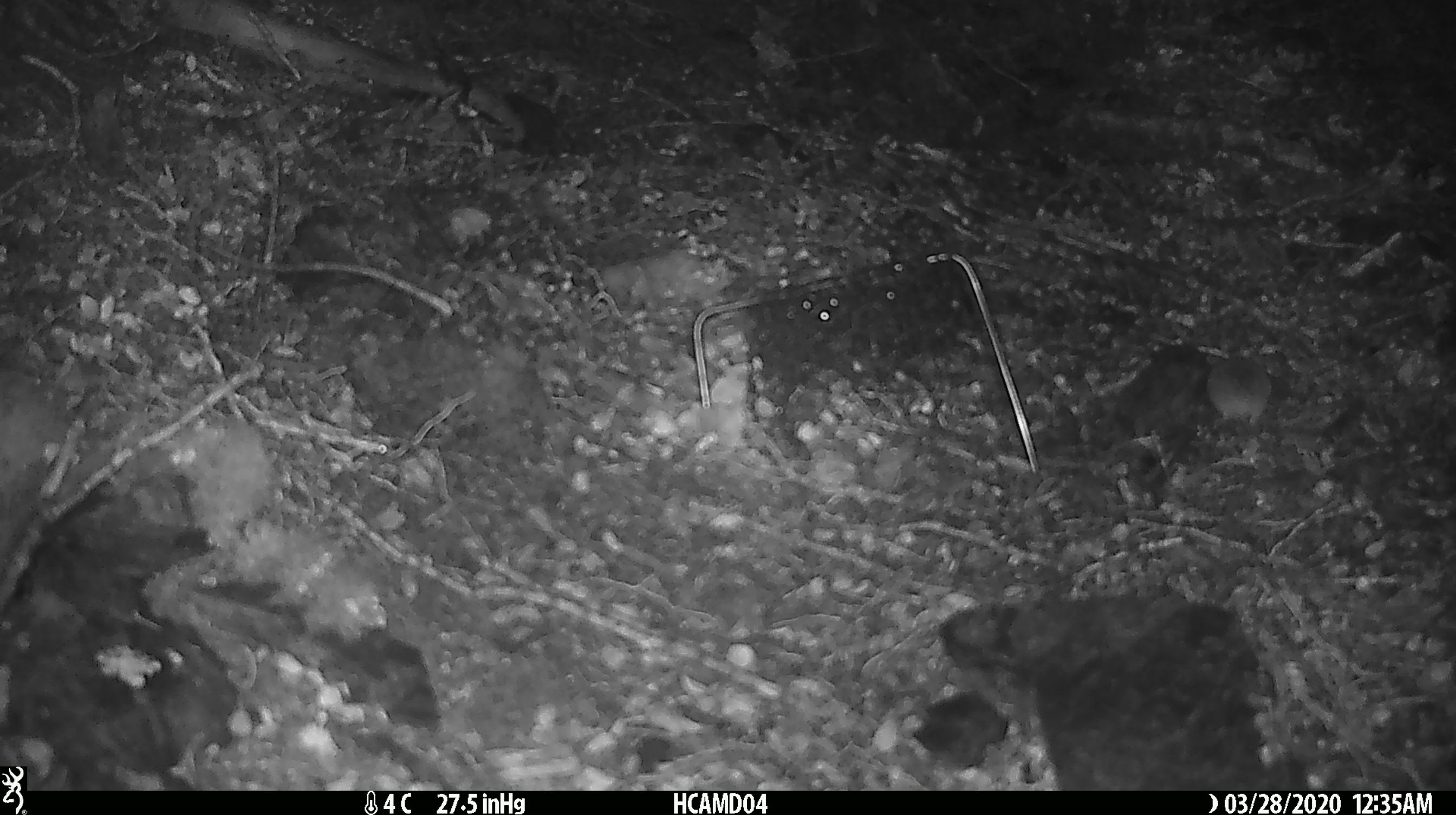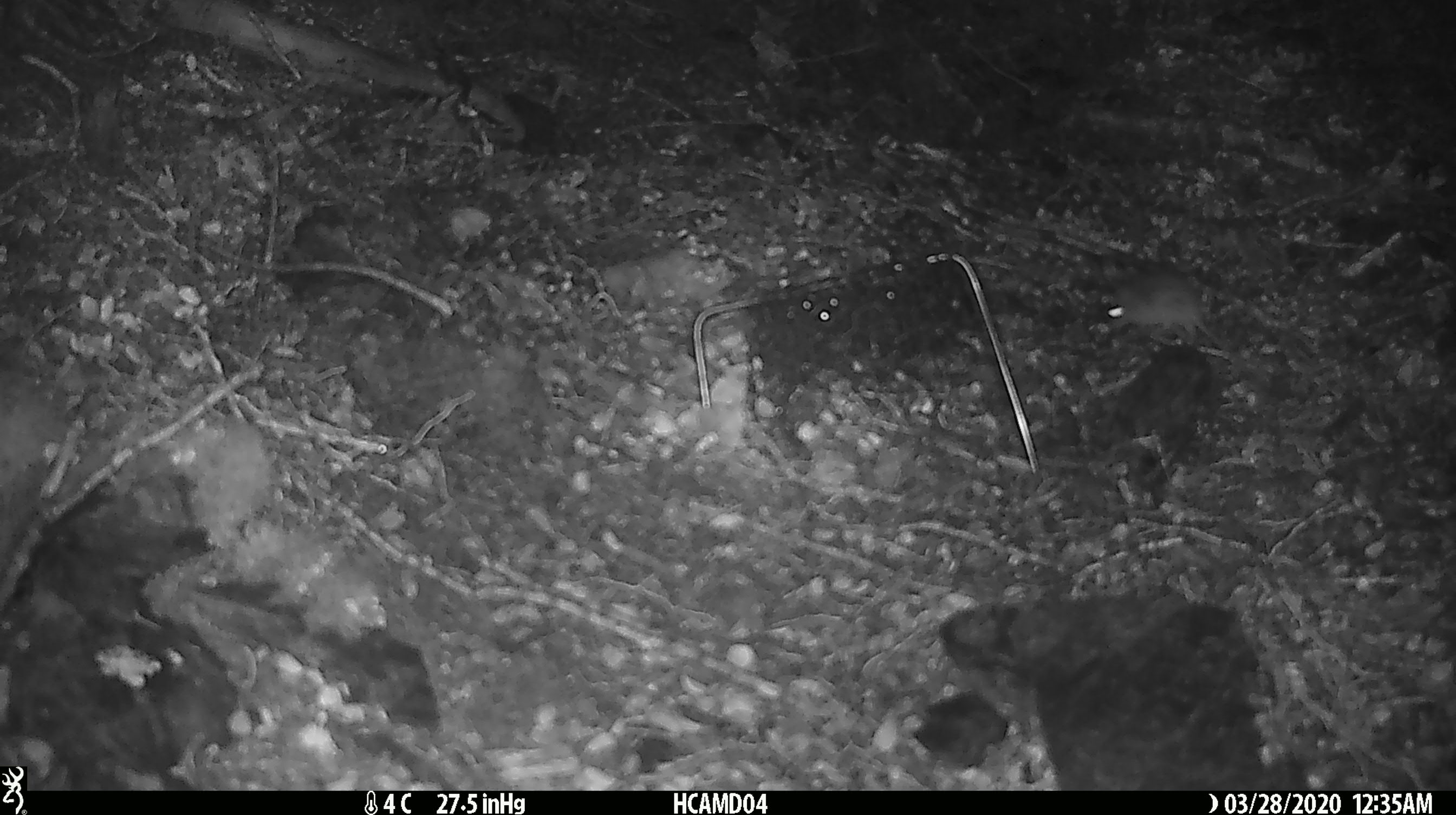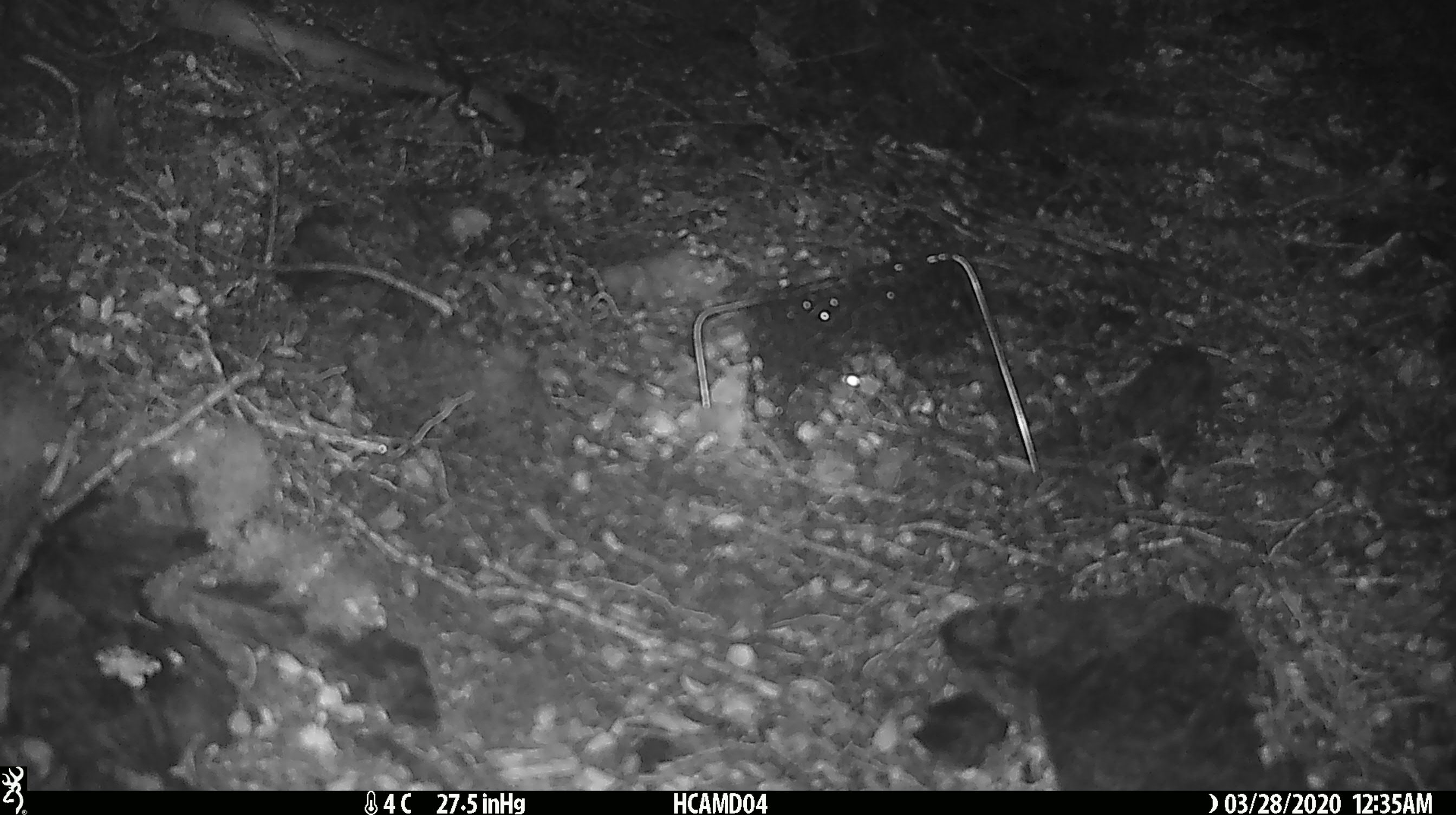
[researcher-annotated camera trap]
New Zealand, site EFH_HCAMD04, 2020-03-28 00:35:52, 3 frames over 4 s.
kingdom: Animalia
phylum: Chordata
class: Mammalia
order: Rodentia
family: Muridae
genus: Mus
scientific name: Mus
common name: mouse